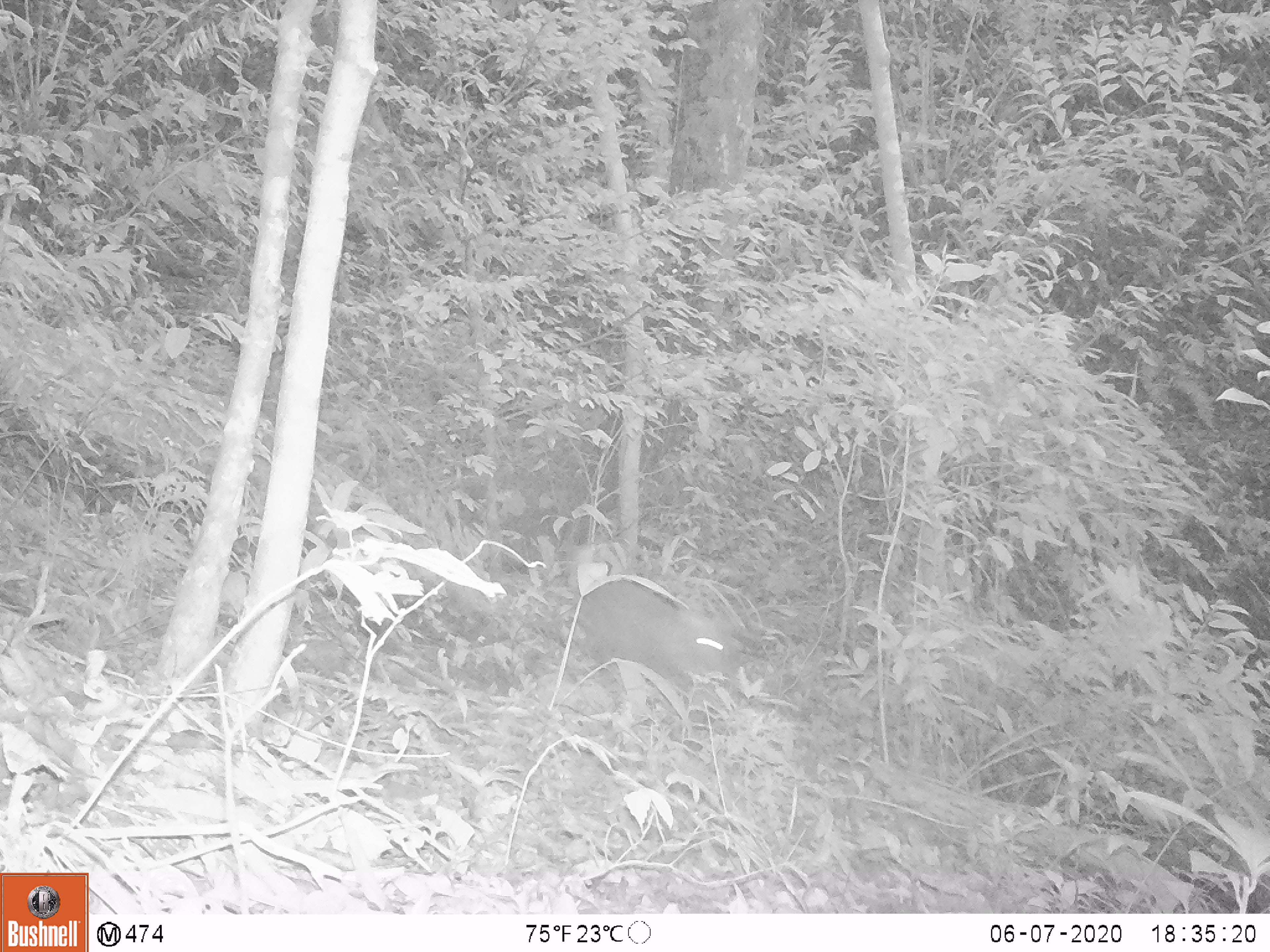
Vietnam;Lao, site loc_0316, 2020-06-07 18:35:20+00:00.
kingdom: Animalia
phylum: Chordata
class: Mammalia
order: Artiodactyla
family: Cervidae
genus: Muntiacus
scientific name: Muntiacus rooseveltorum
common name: roosevelt's muntjac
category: roosevelts muntjac group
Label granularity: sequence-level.